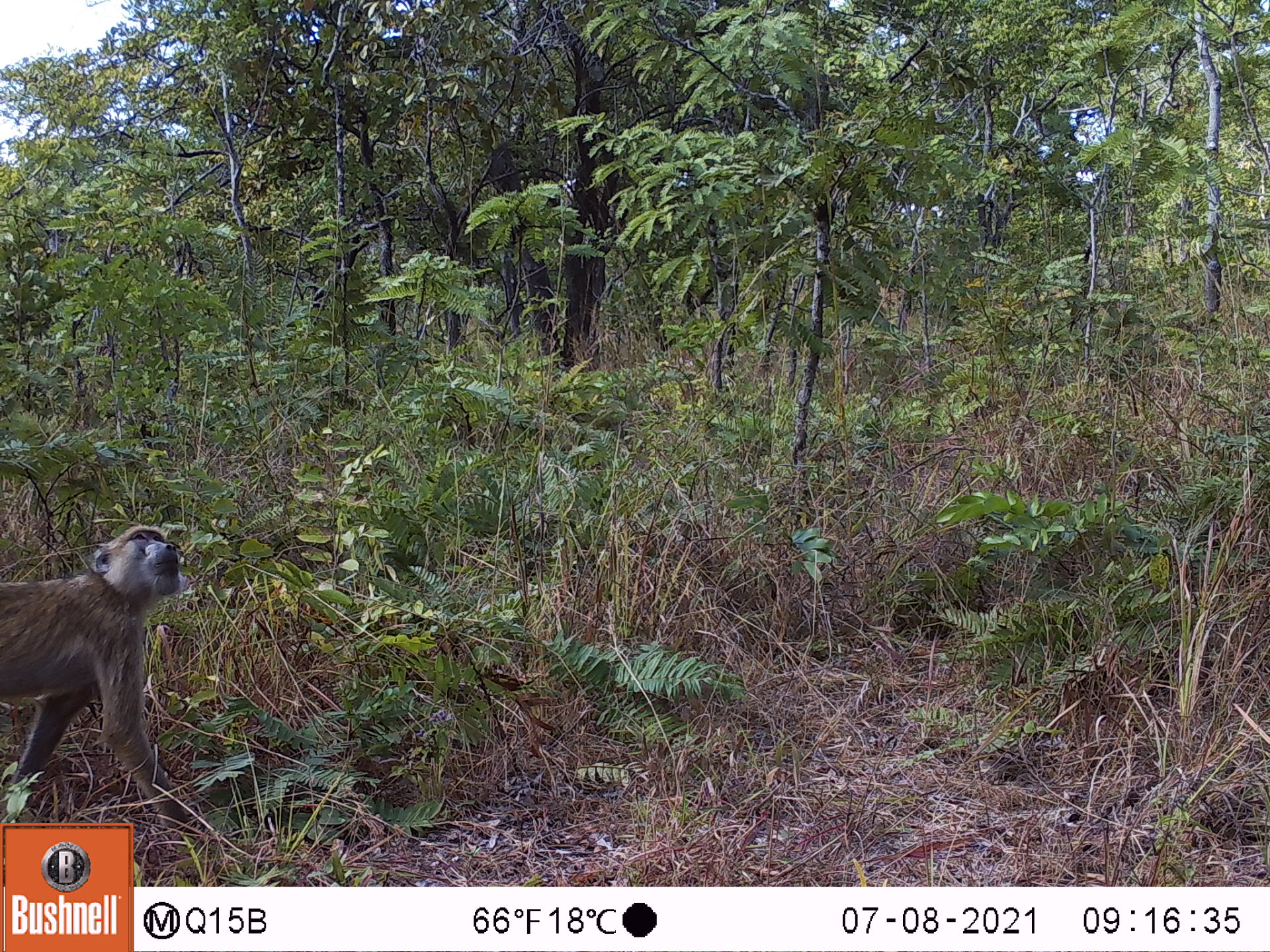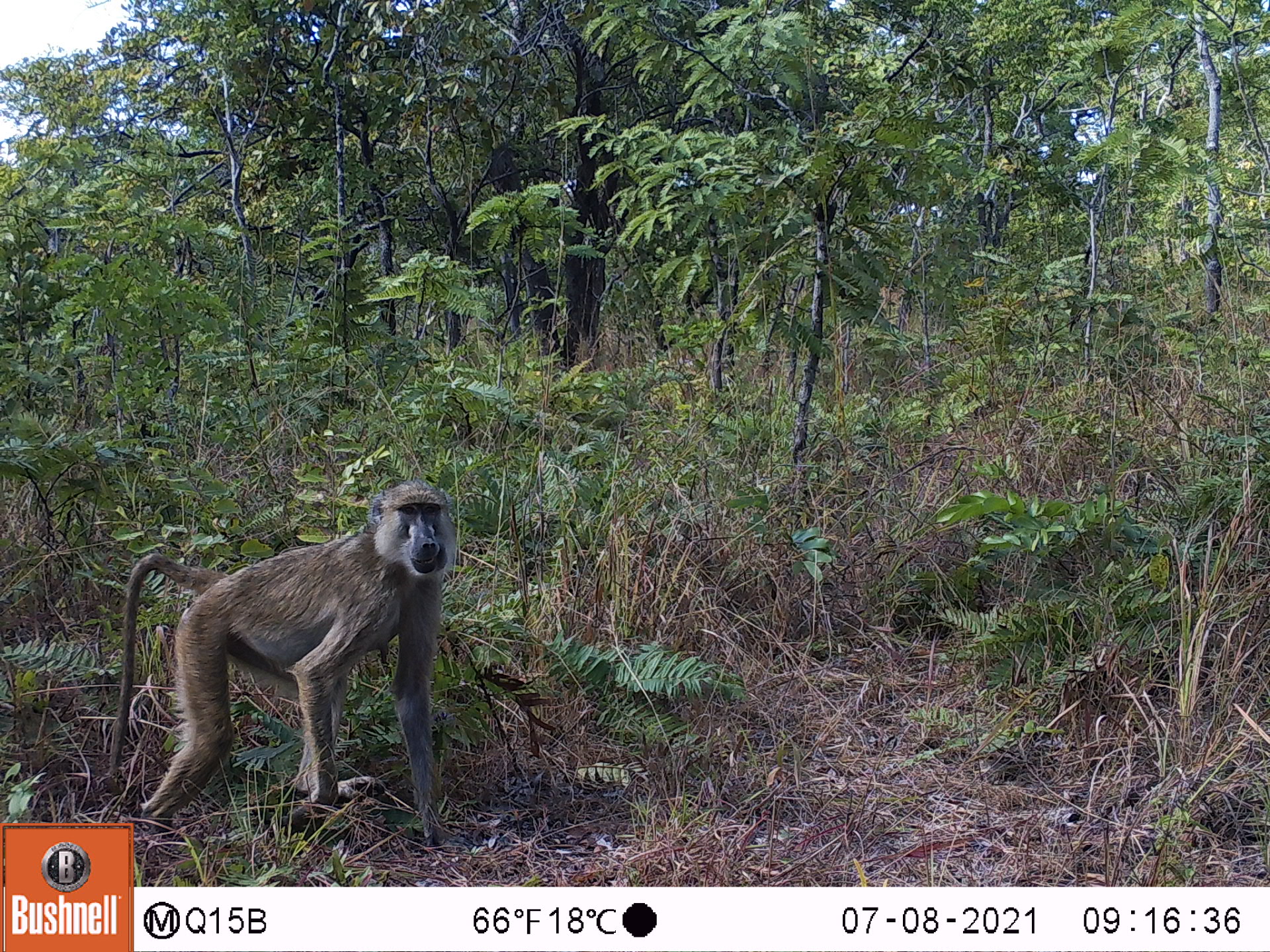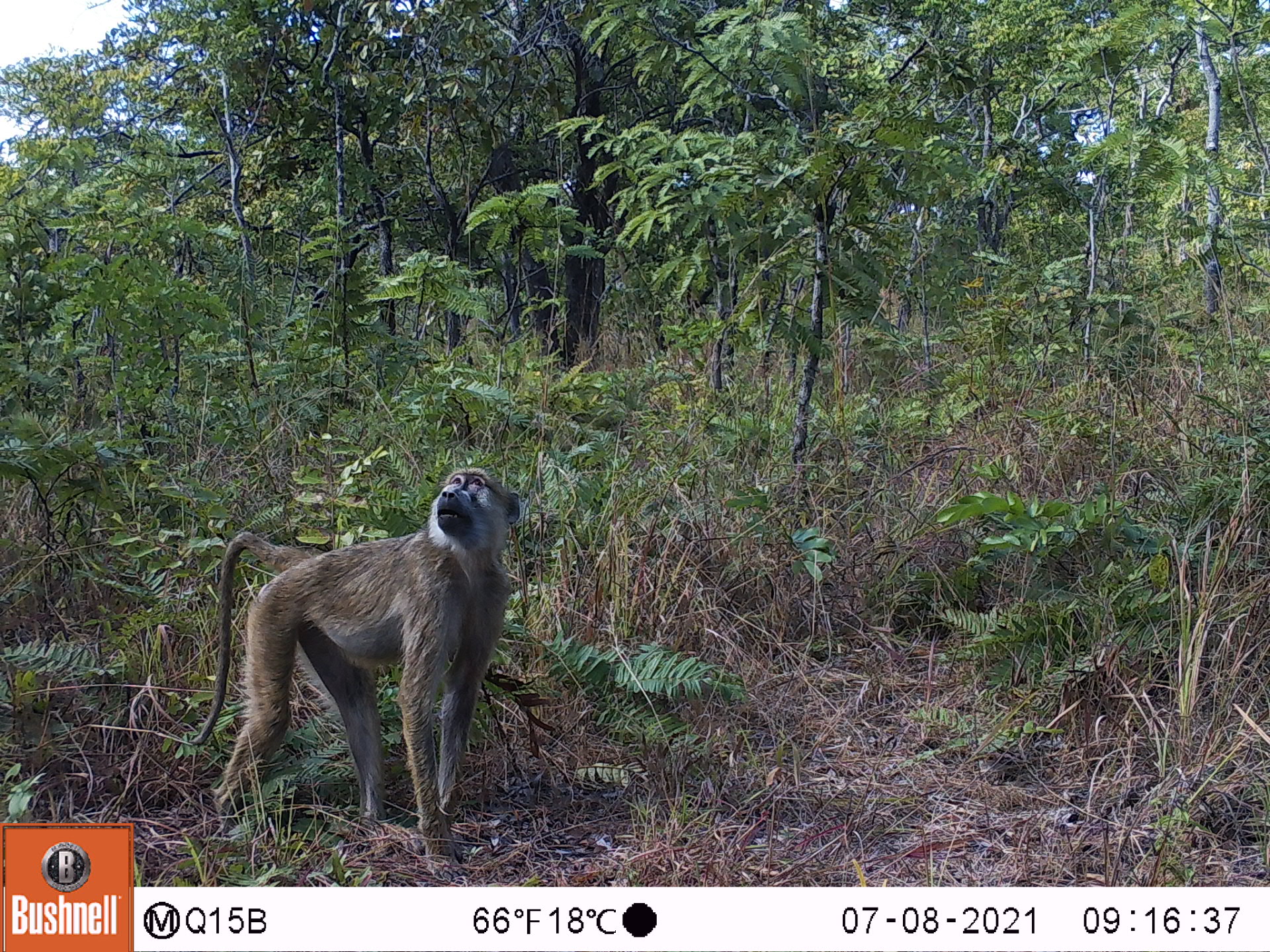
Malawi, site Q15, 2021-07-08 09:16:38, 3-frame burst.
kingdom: Animalia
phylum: Chordata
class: Mammalia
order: Primates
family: Cercopithecidae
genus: Papio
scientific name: Papio cynocephalus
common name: yellow baboon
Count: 1.